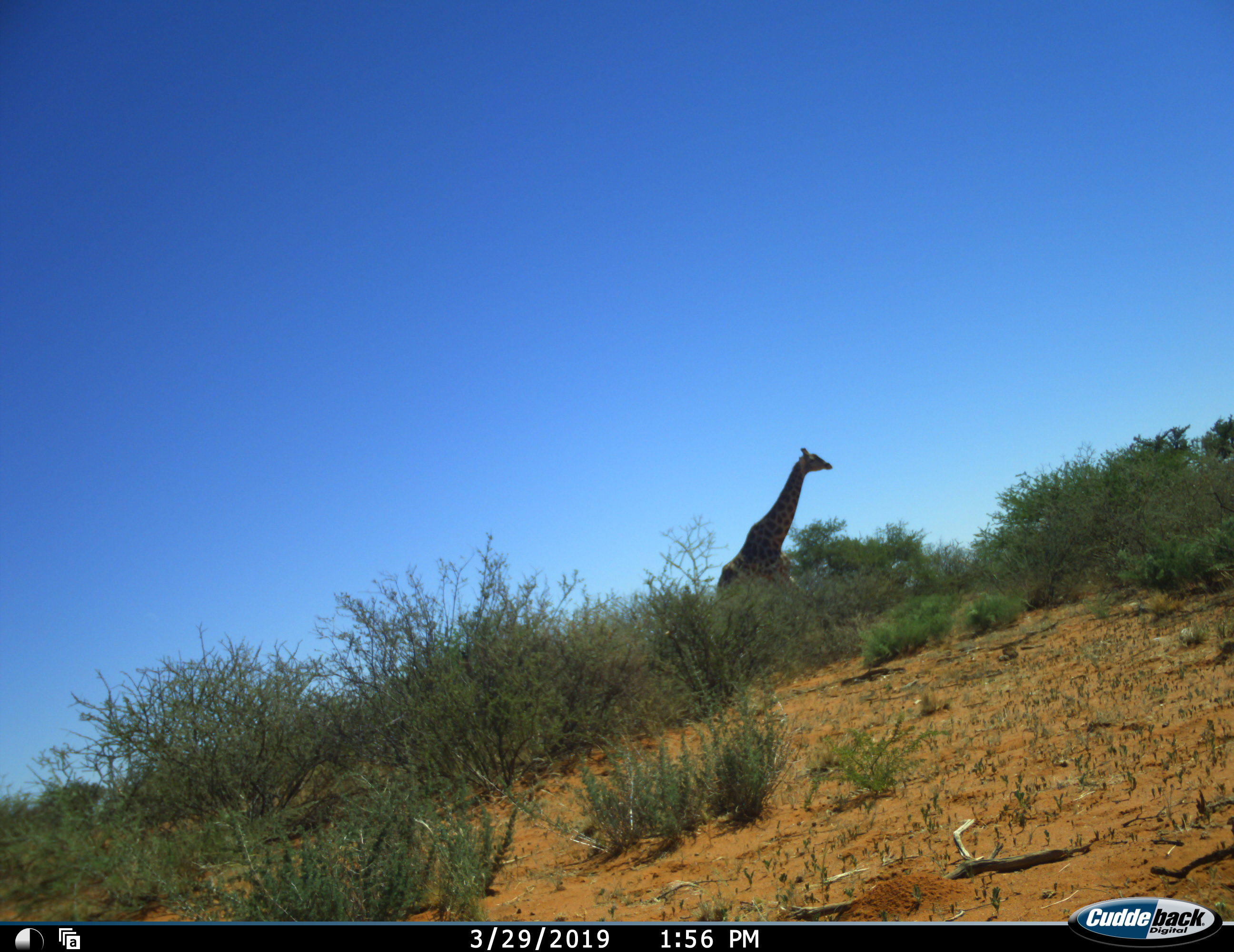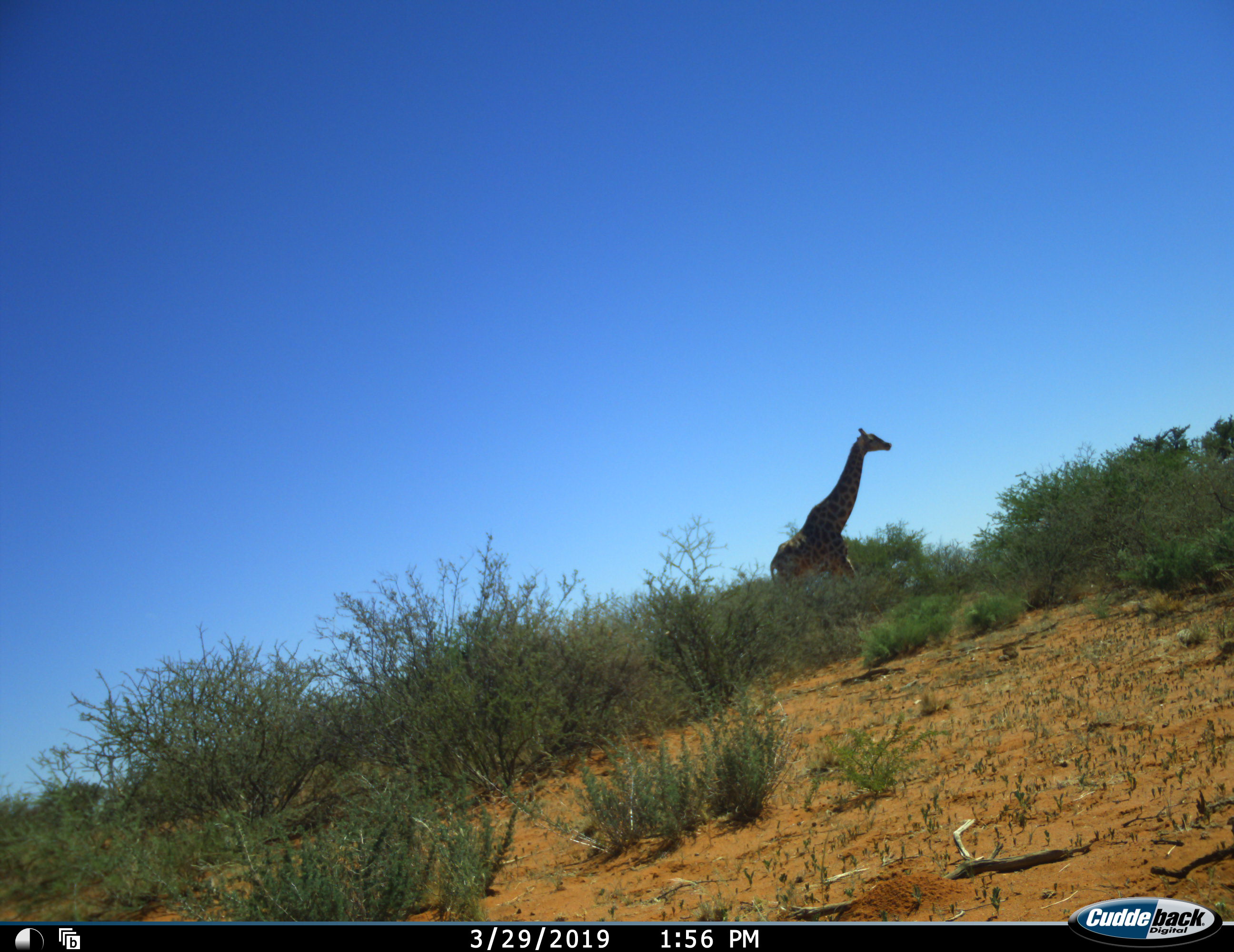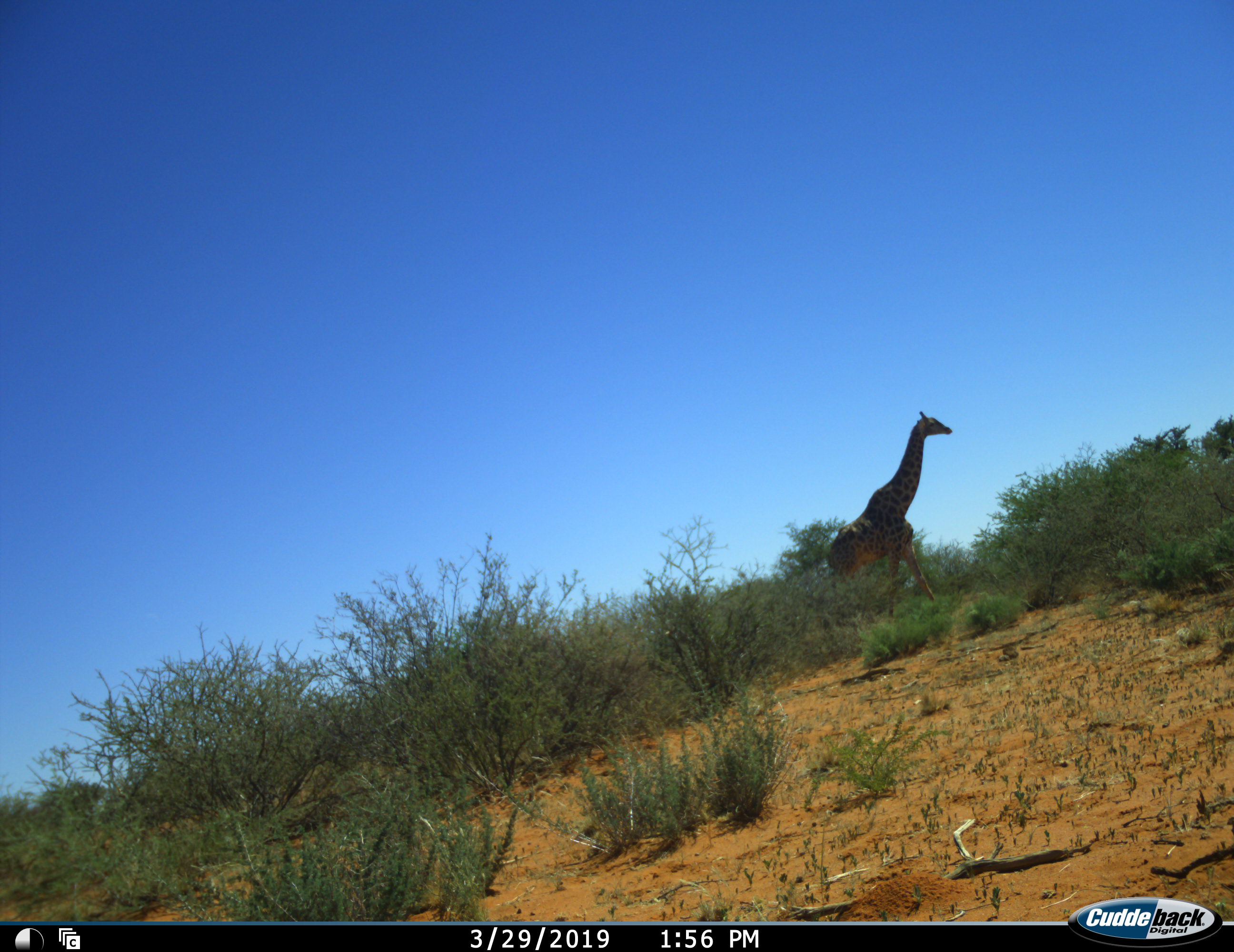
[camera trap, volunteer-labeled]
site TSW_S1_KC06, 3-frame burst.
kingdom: Animalia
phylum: Chordata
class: Mammalia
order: Artiodactyla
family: Giraffidae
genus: Giraffa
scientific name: Giraffa camelopardalis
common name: giraffe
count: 1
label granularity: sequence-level